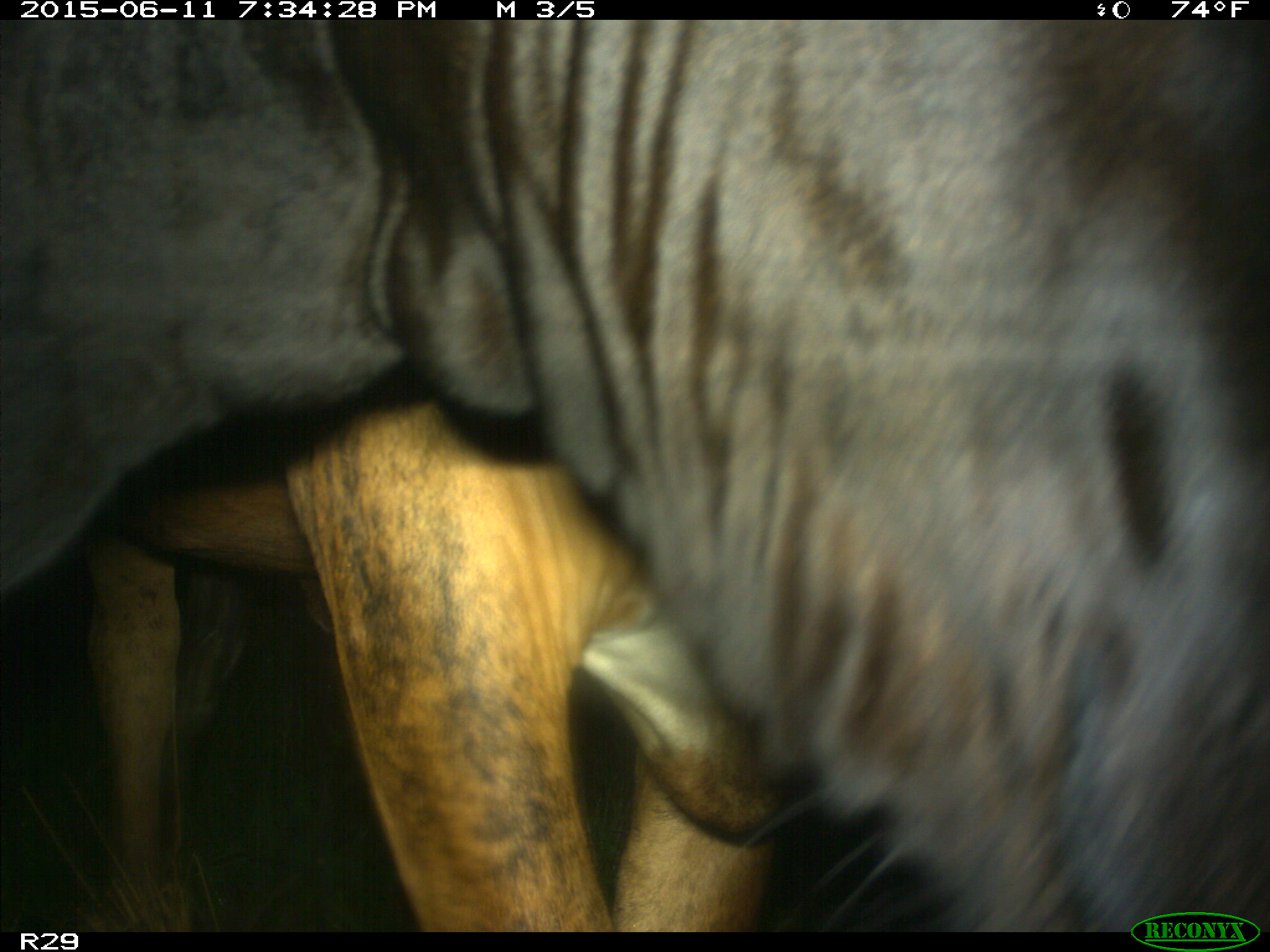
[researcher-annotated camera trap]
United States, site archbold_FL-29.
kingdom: Animalia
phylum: Chordata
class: Mammalia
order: Artiodactyla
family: Bovidae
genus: Bos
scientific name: Bos taurus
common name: domestic cow